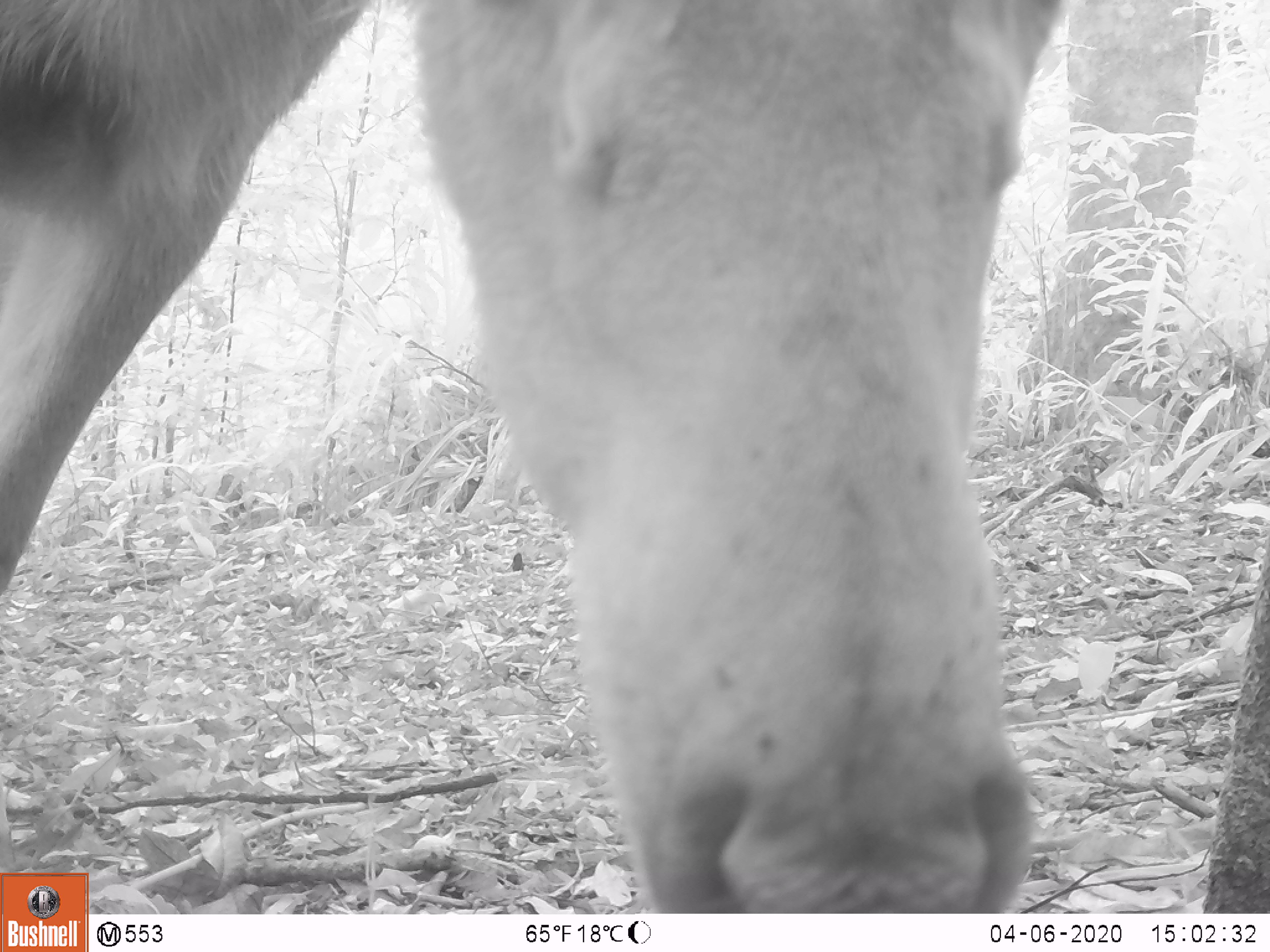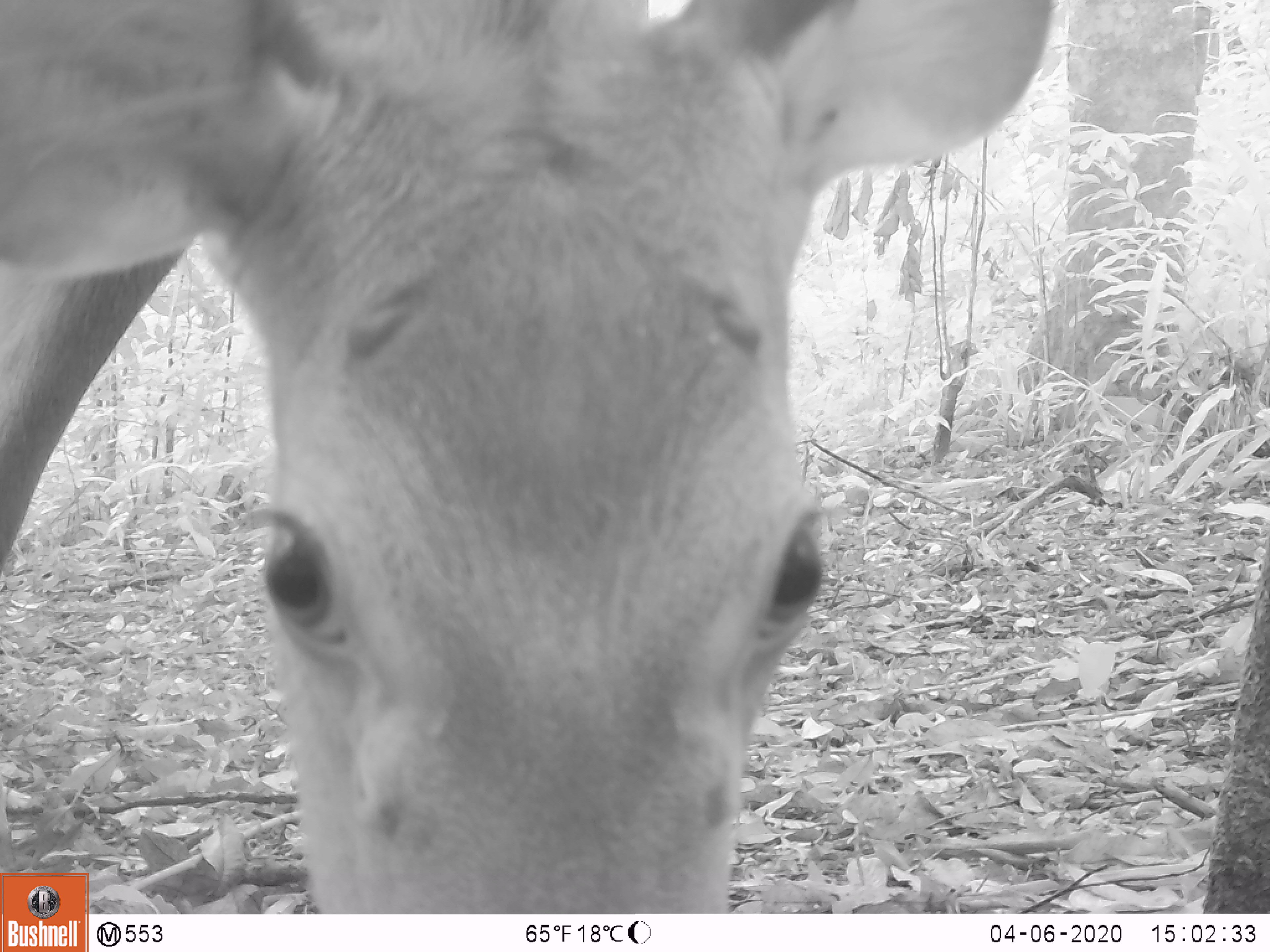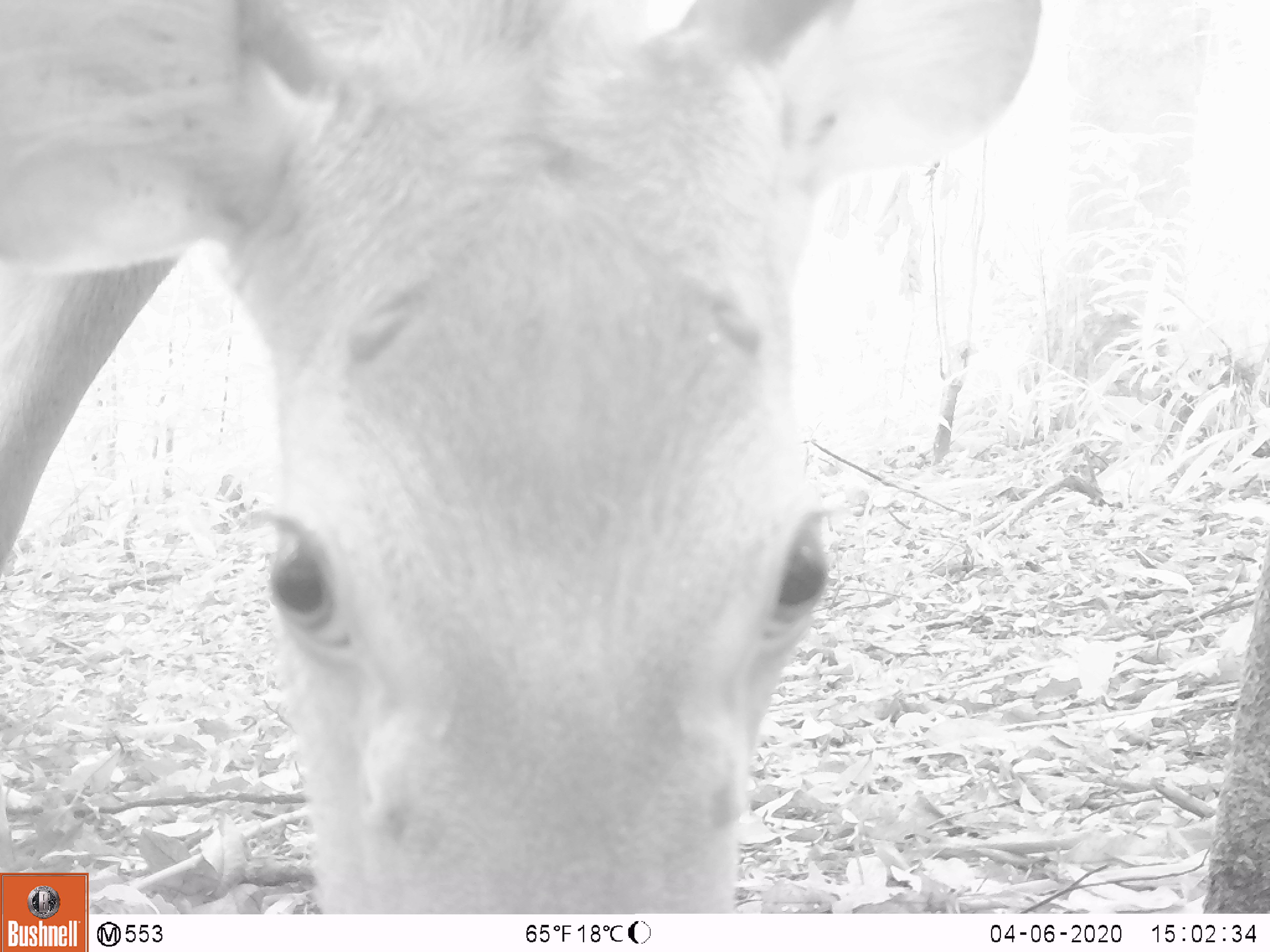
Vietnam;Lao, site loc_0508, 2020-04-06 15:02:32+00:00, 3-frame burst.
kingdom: Animalia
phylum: Chordata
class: Mammalia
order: Artiodactyla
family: Cervidae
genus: Rusa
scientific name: Rusa unicolor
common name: sambar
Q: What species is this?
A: Sambar (Rusa unicolor).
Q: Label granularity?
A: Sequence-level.